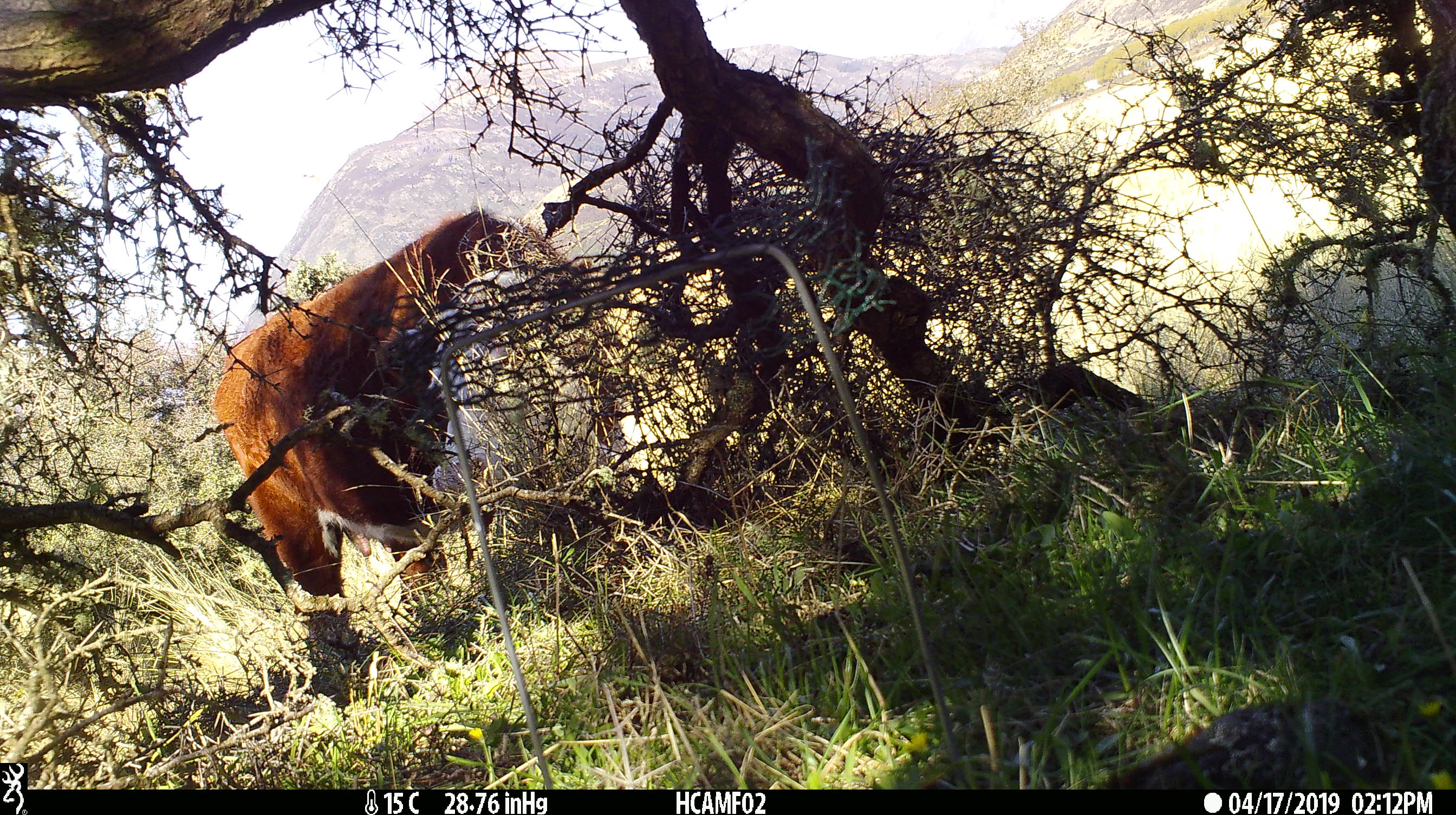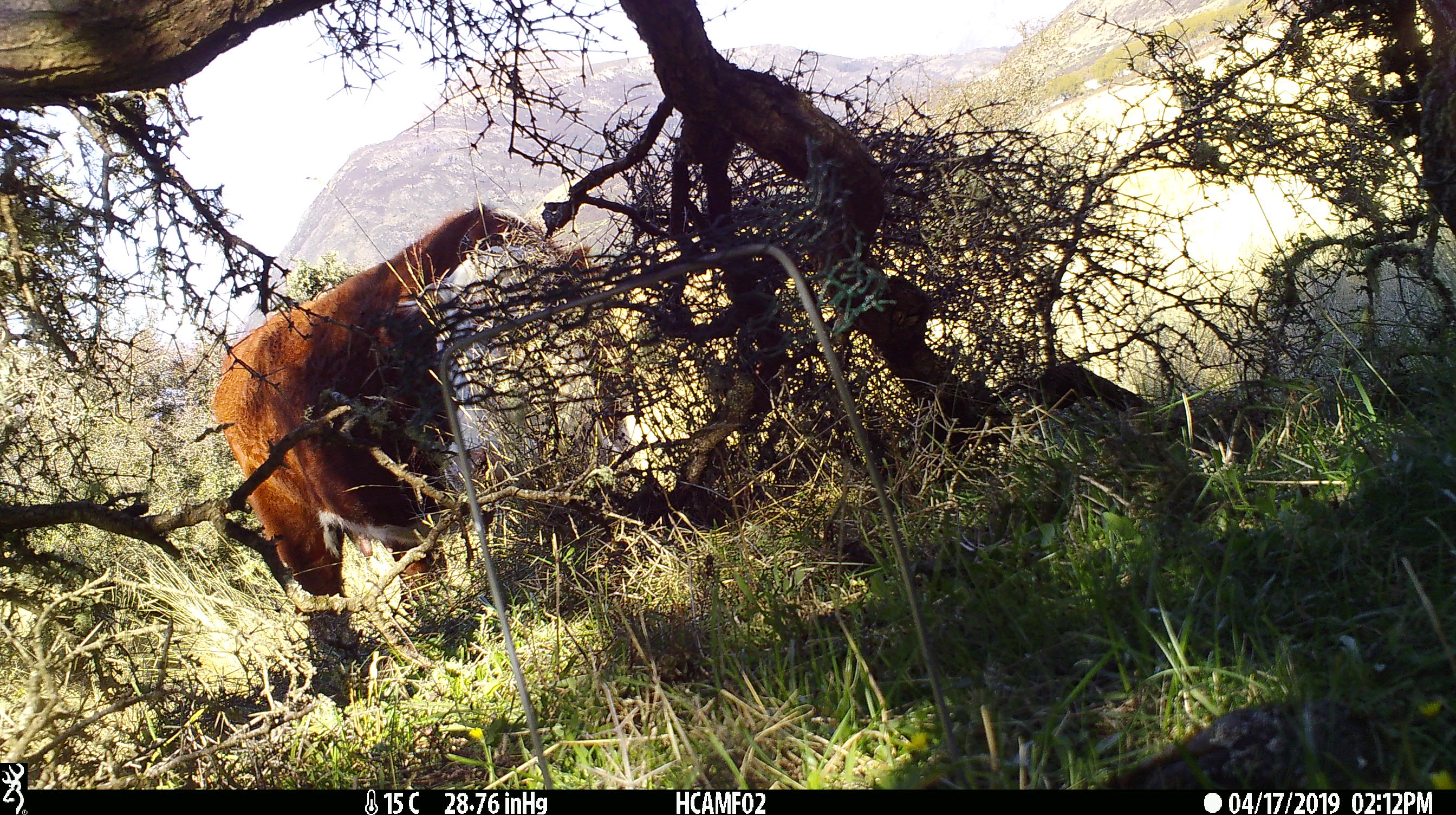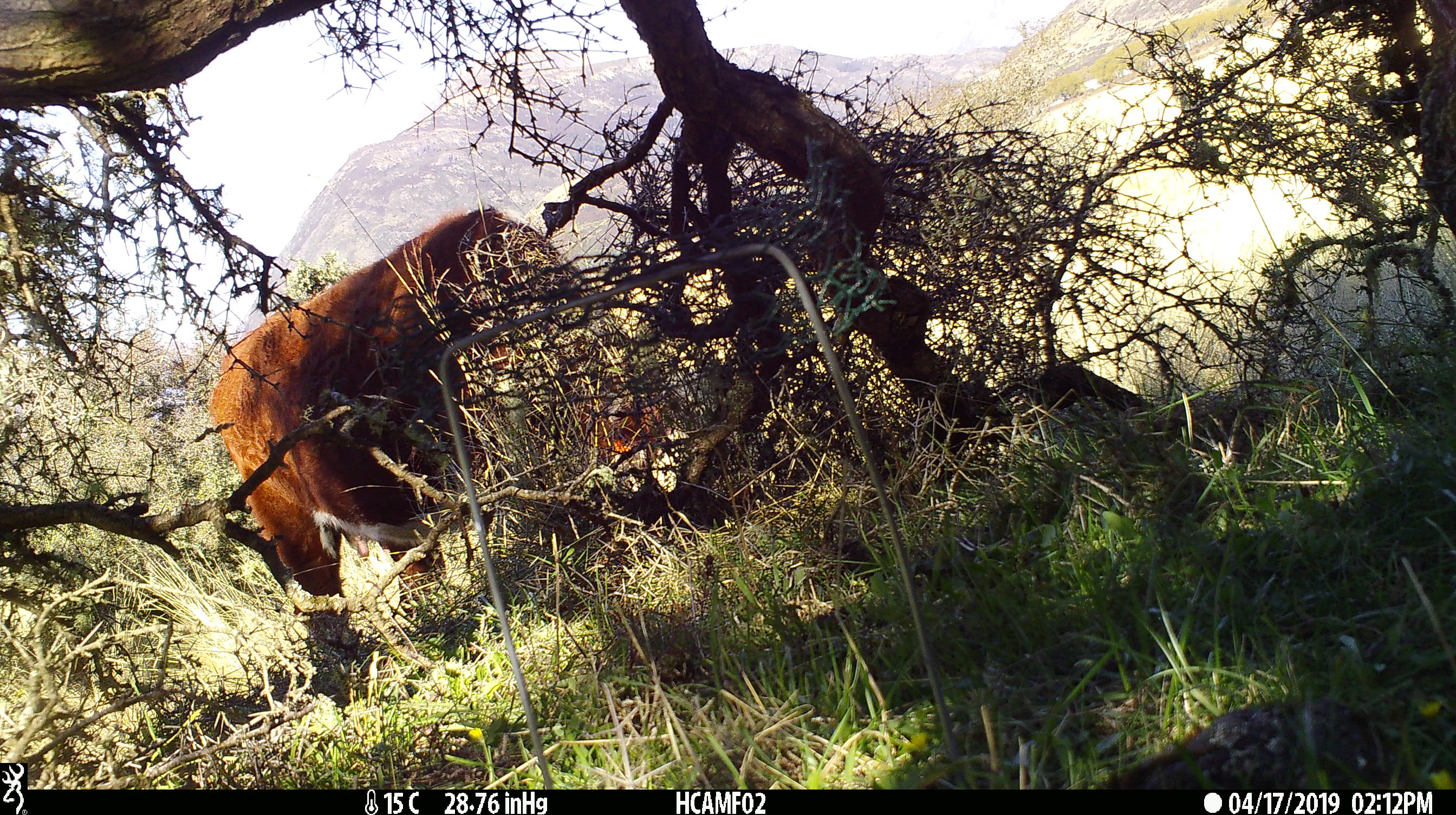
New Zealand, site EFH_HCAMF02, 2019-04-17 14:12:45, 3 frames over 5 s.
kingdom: Animalia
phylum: Chordata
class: Mammalia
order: Artiodactyla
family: Bovidae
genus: Bos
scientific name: Bos taurus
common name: domestic cow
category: cow